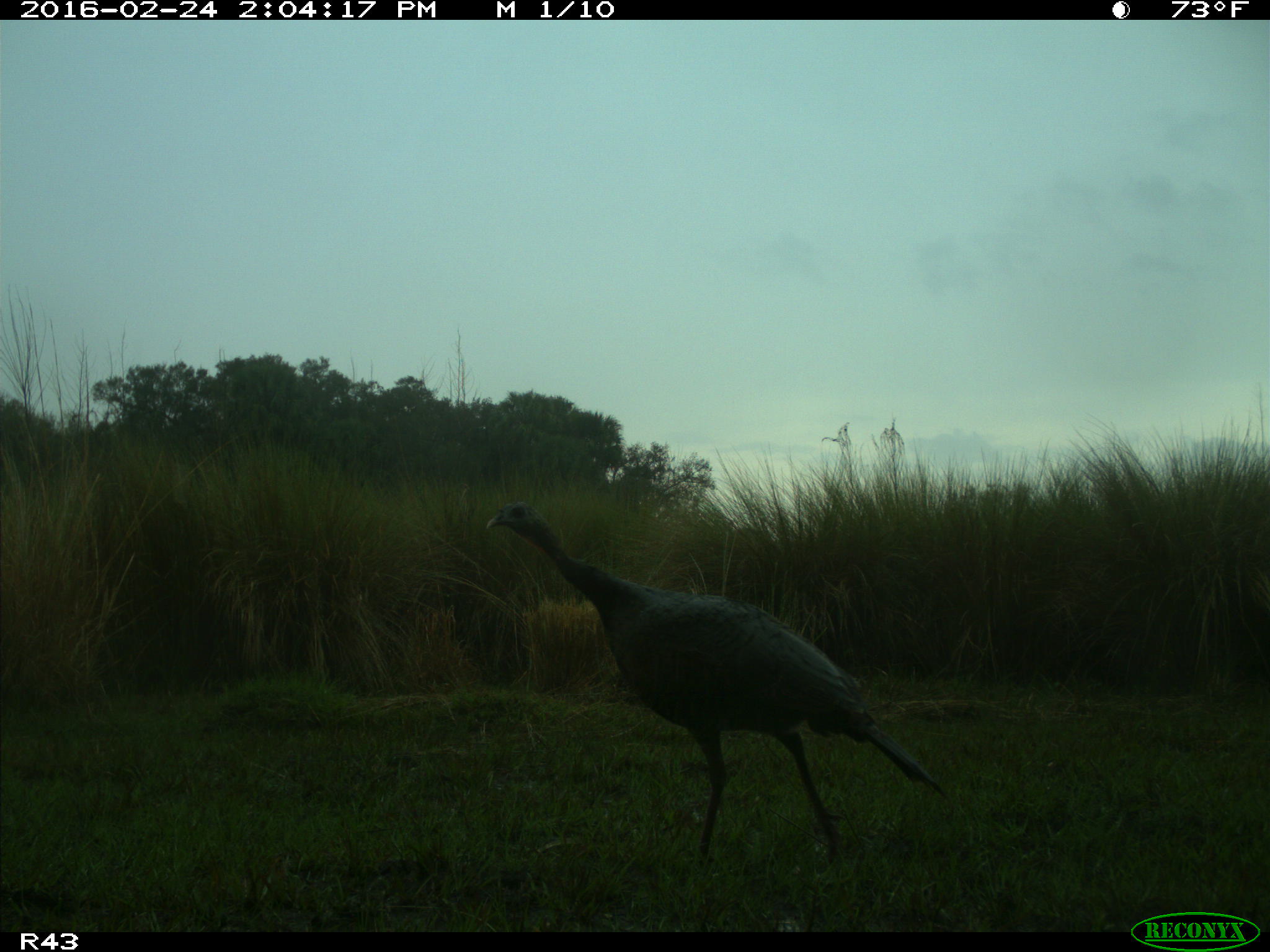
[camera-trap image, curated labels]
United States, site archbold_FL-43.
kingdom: Animalia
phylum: Chordata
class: Aves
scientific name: Aves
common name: birds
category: unidentified bird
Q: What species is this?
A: Unidentified bird (birds) (Aves).